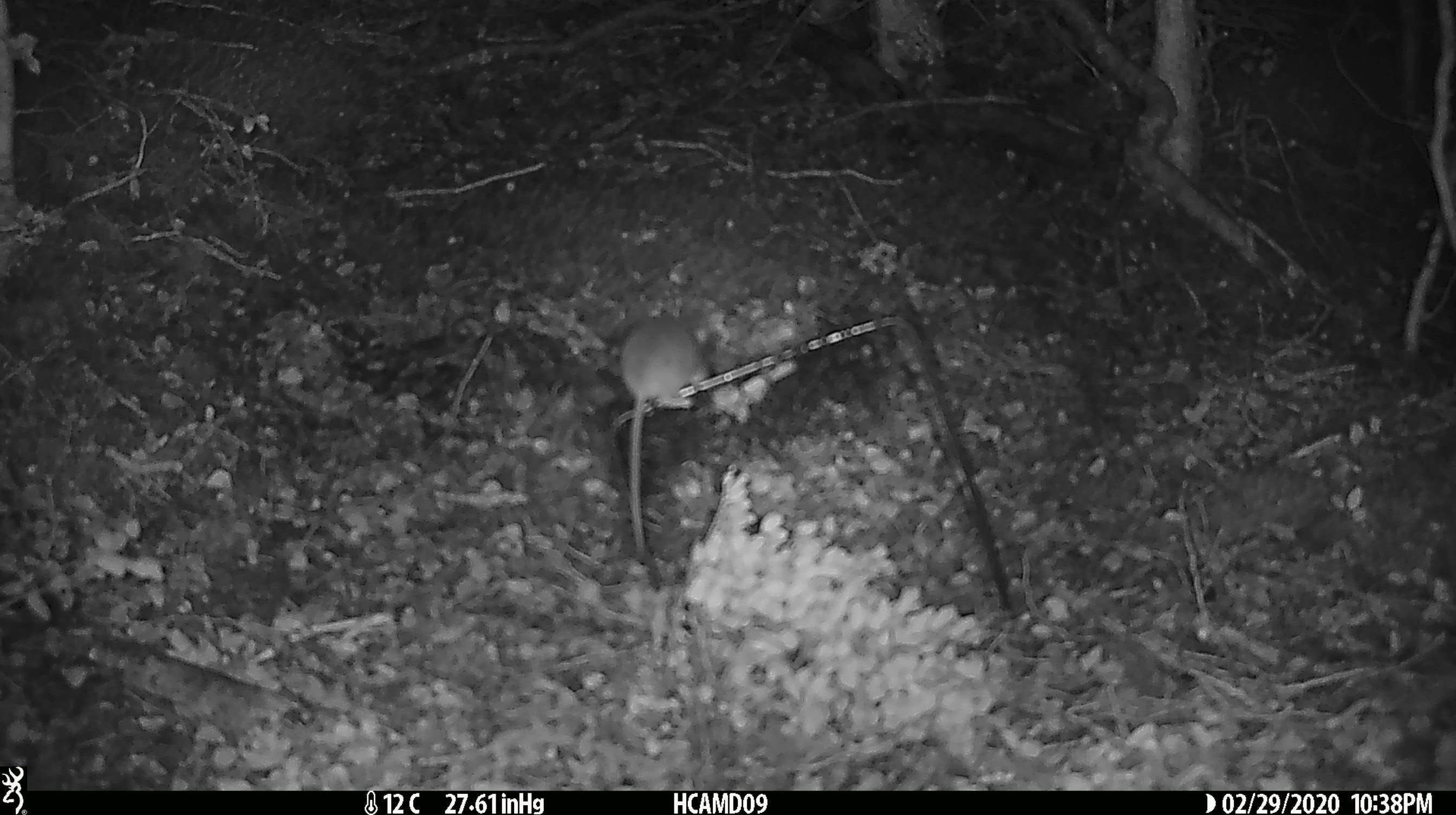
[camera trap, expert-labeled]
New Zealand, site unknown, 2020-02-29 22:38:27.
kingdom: Animalia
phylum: Chordata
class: Mammalia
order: Rodentia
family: Muridae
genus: Mus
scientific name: Mus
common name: mouse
Mouse (Mus).